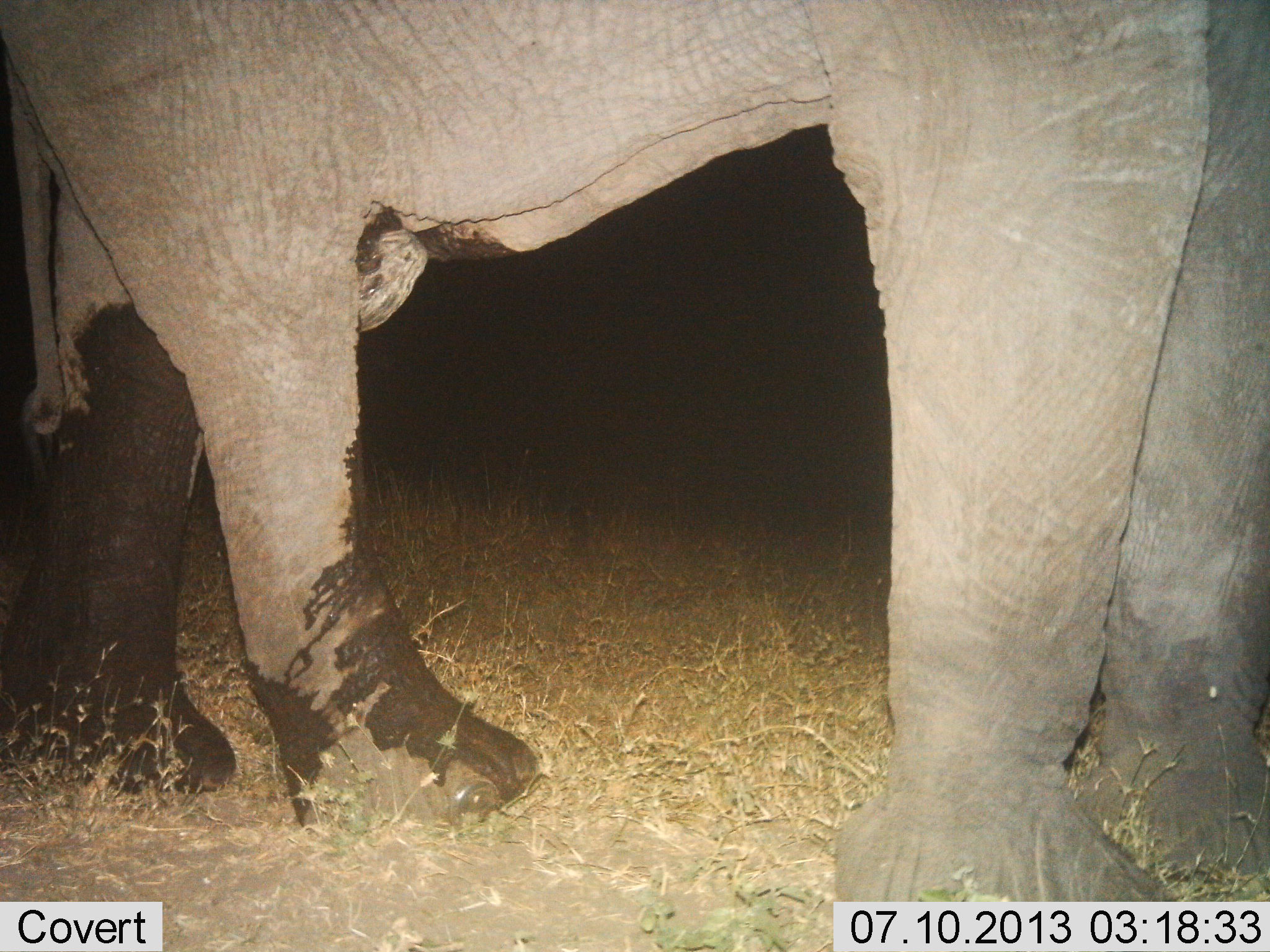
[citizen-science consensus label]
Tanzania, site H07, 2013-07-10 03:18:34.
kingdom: Animalia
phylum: Chordata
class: Mammalia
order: Proboscidea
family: Elephantidae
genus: Loxodonta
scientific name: Loxodonta africana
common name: african bush elephant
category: elephant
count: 1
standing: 79%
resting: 0%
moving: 26%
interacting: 0%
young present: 0%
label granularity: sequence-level